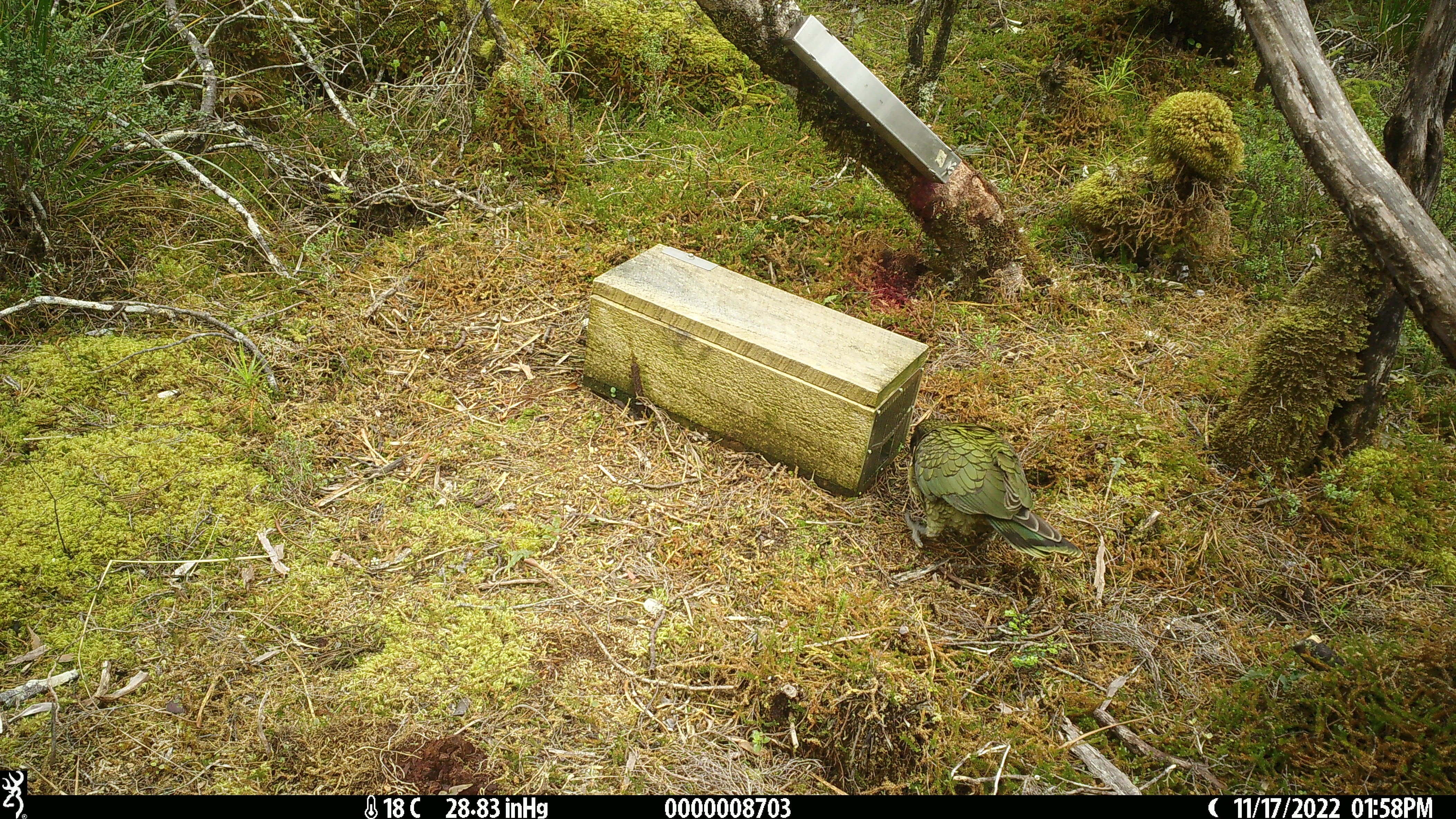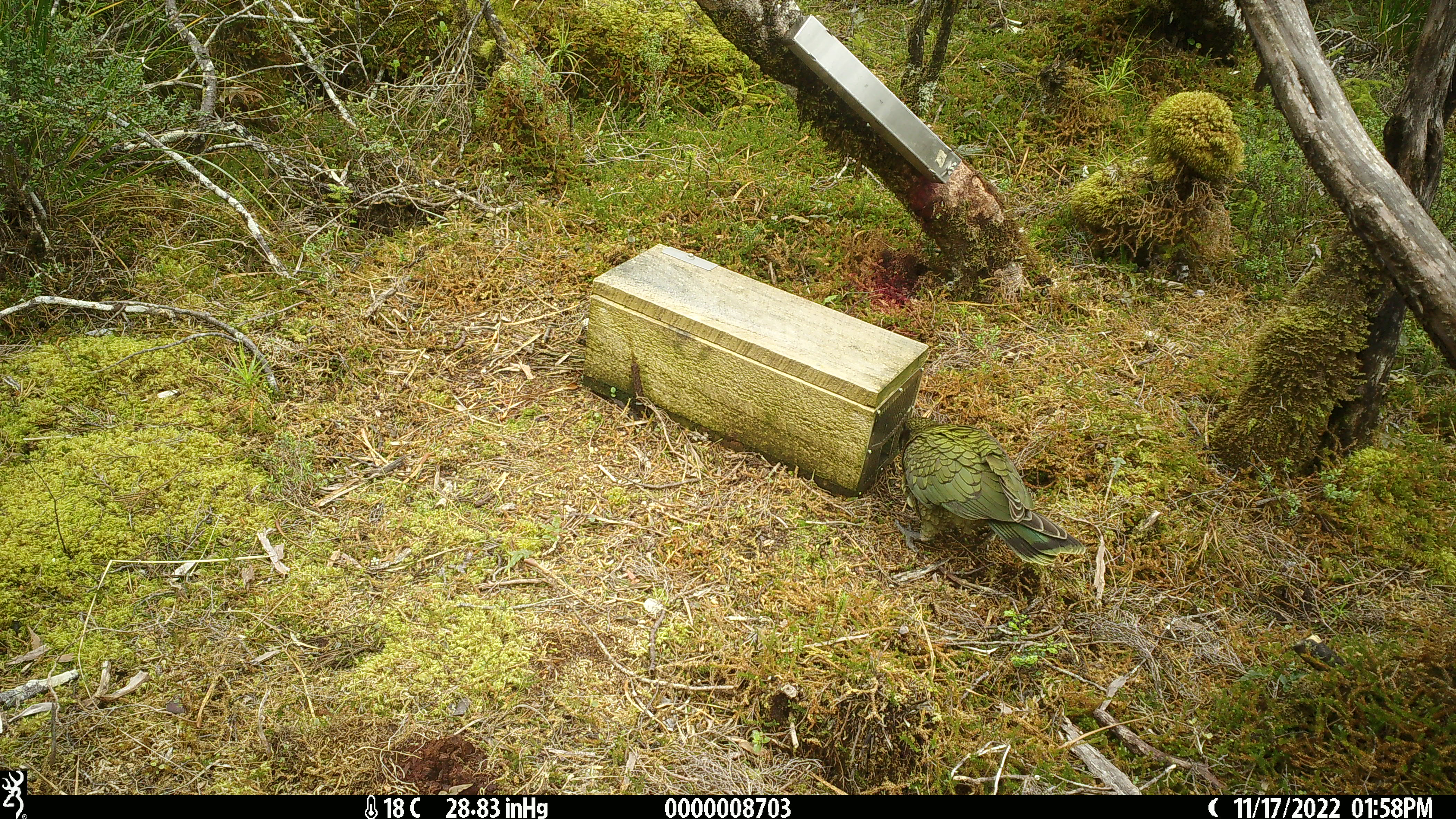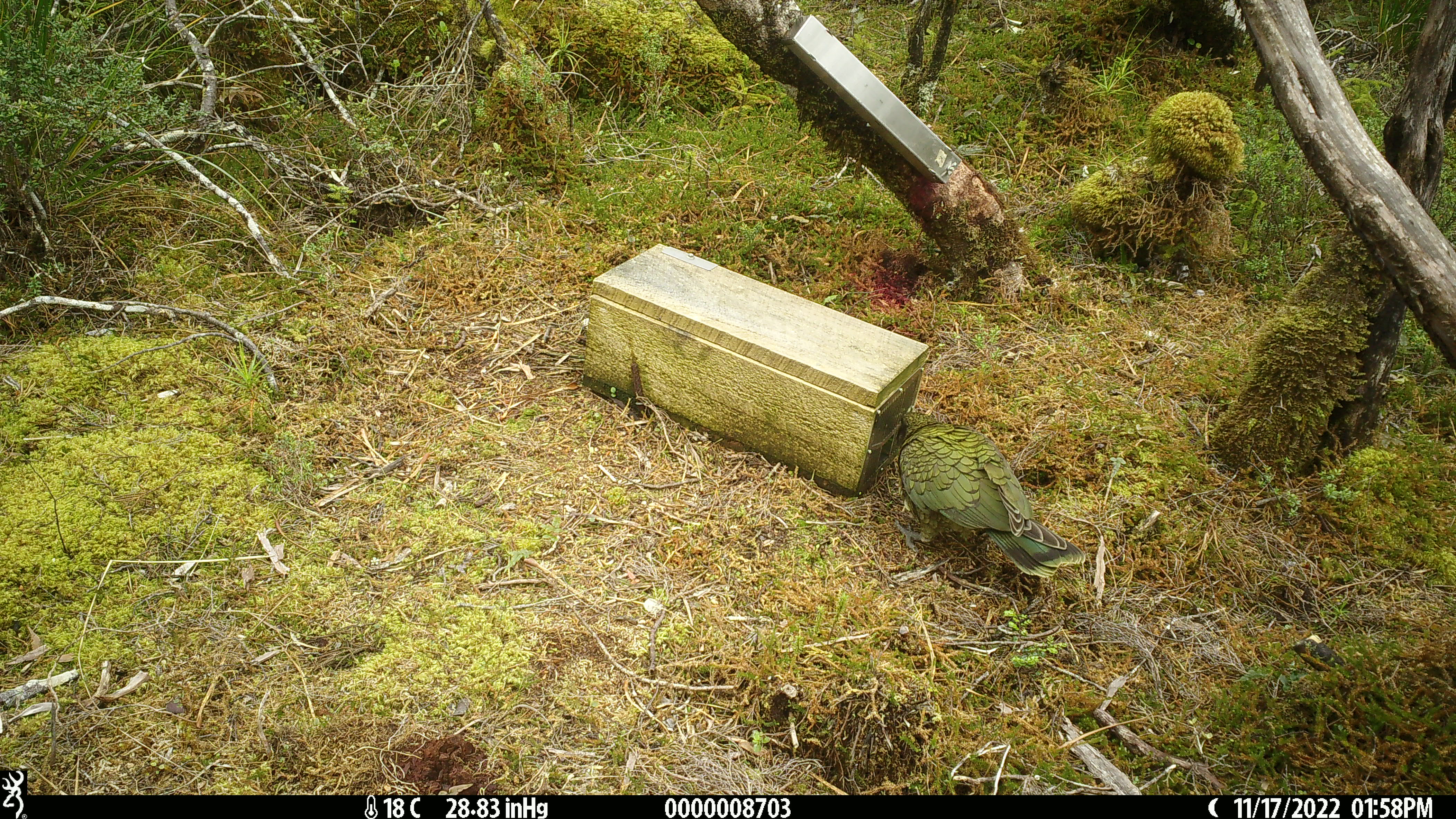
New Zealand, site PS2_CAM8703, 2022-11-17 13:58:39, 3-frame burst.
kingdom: Animalia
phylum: Chordata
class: Aves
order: Psittaciformes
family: Strigopidae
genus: Nestor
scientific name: Nestor notabilis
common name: kea